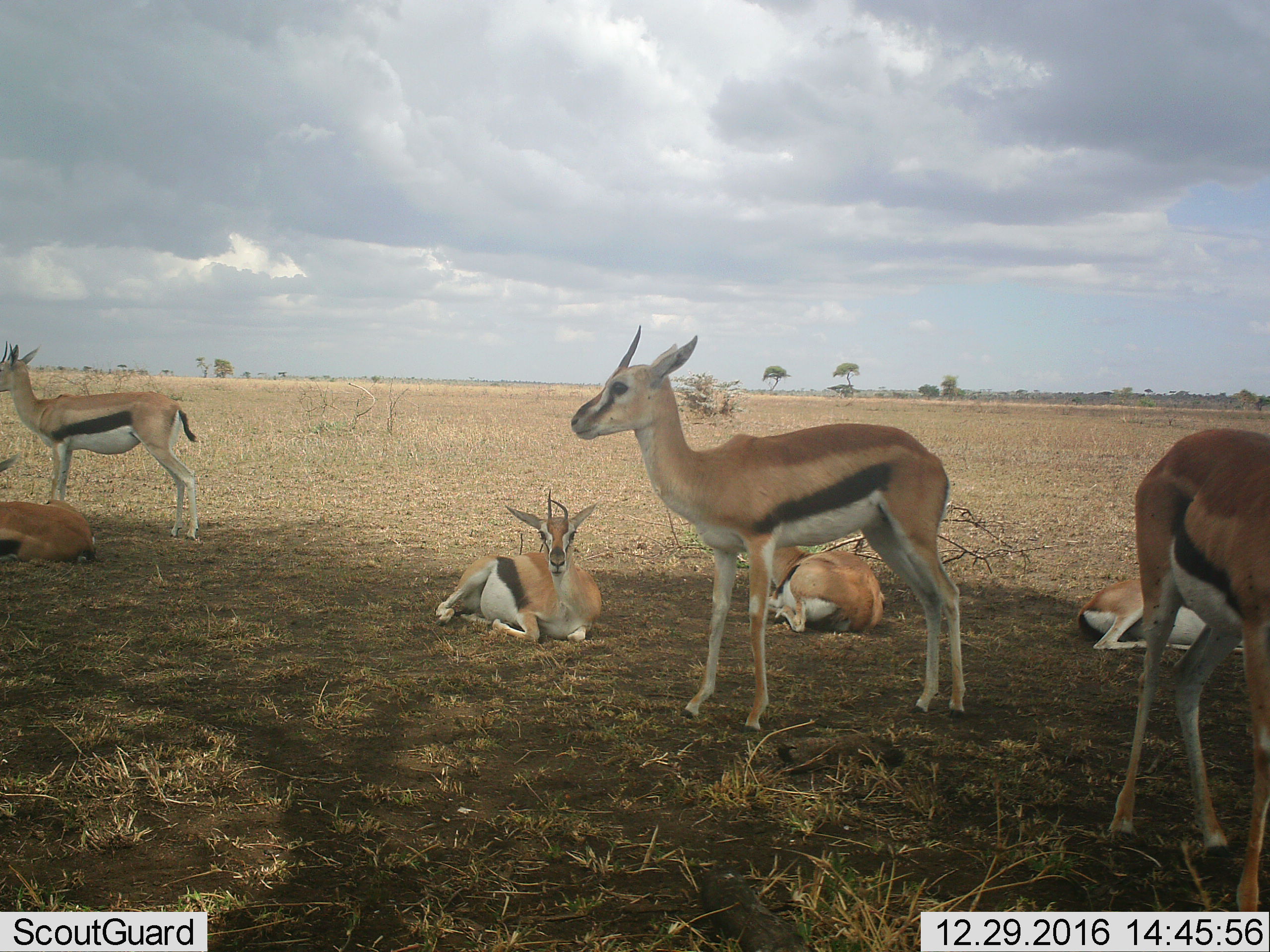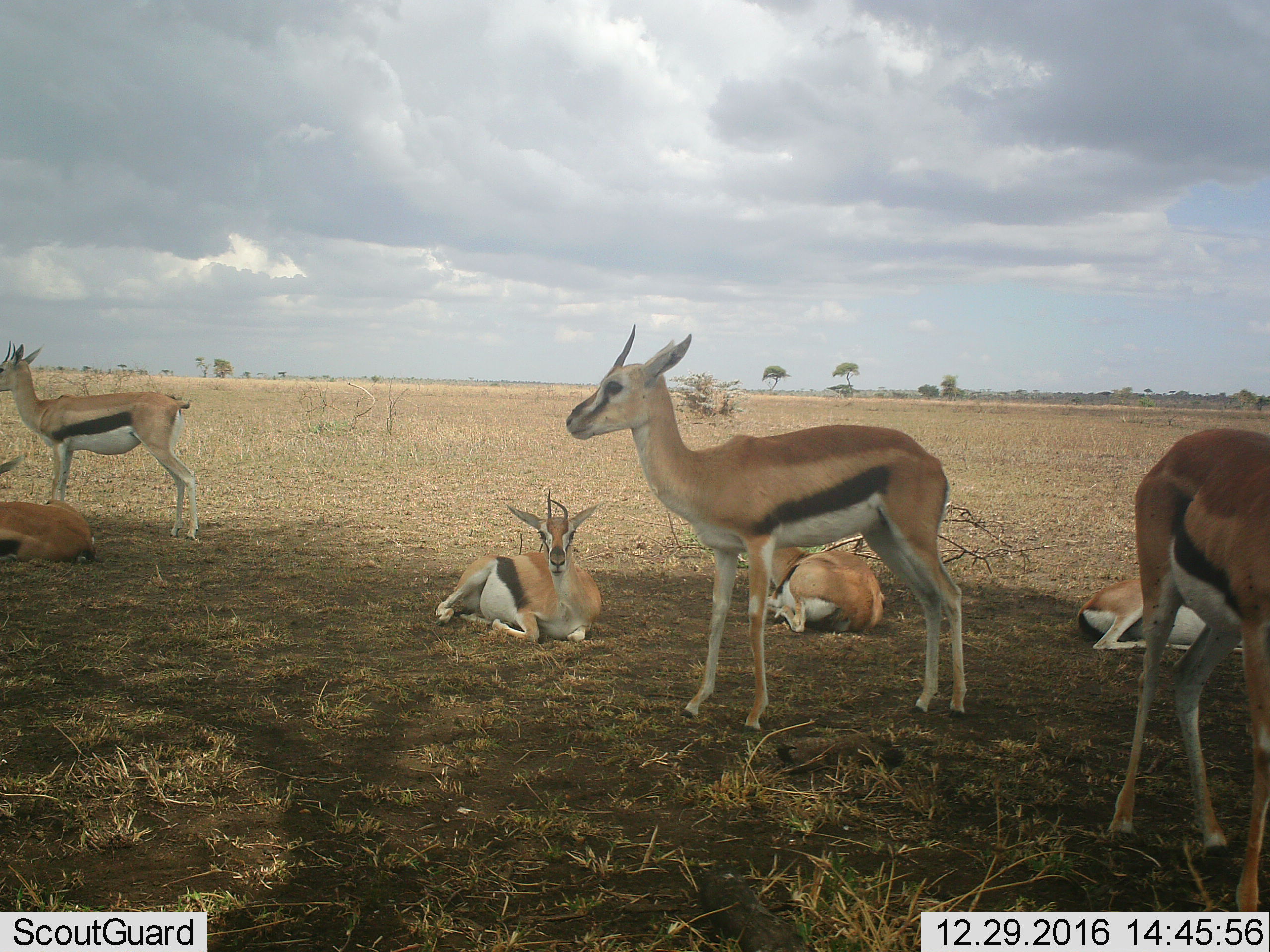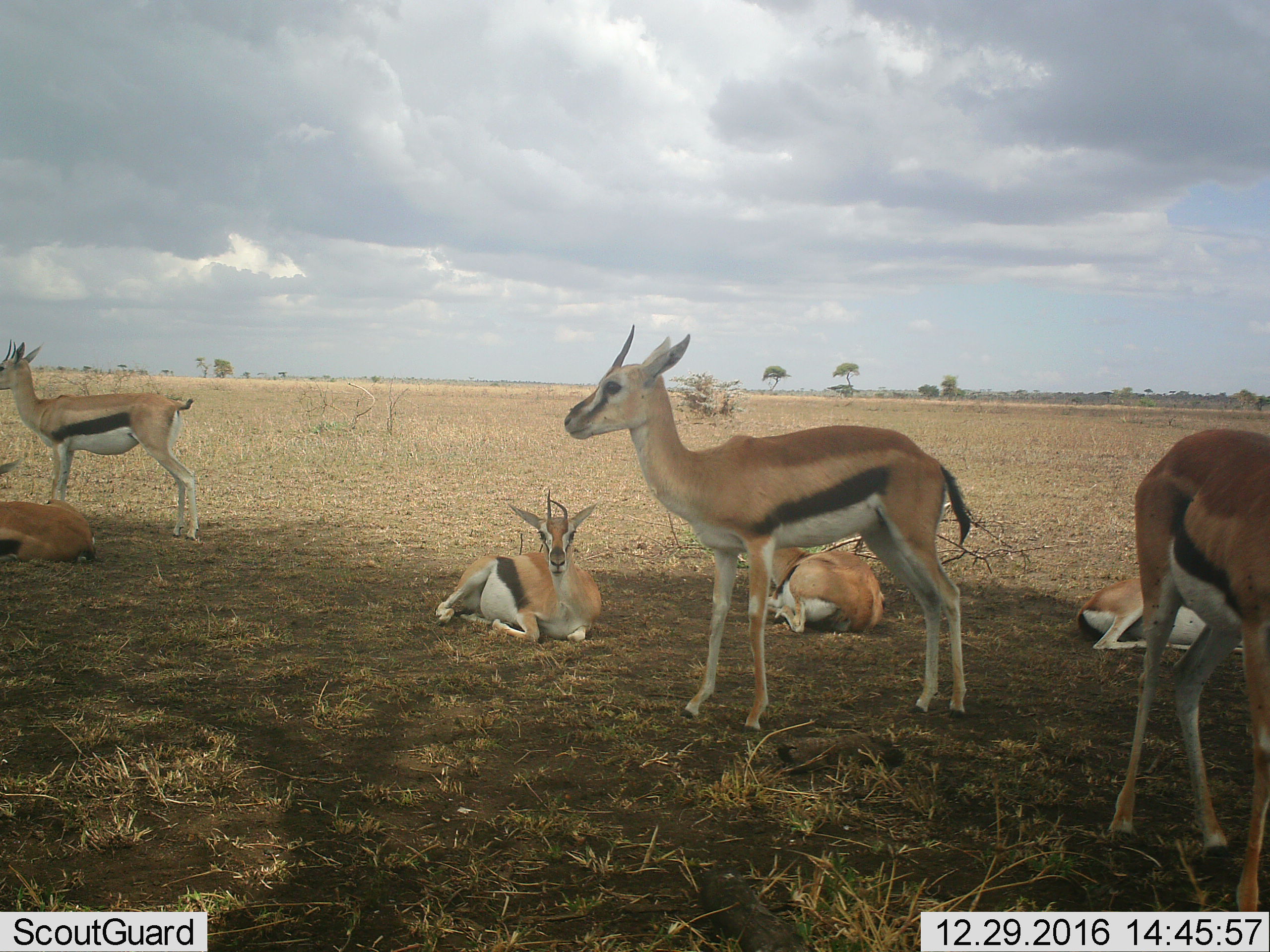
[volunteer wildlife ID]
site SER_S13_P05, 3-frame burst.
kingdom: Animalia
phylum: Chordata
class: Mammalia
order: Artiodactyla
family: Bovidae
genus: Eudorcas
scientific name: Eudorcas thomsonii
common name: thomson's gazelle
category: gazellethomsons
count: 7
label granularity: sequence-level